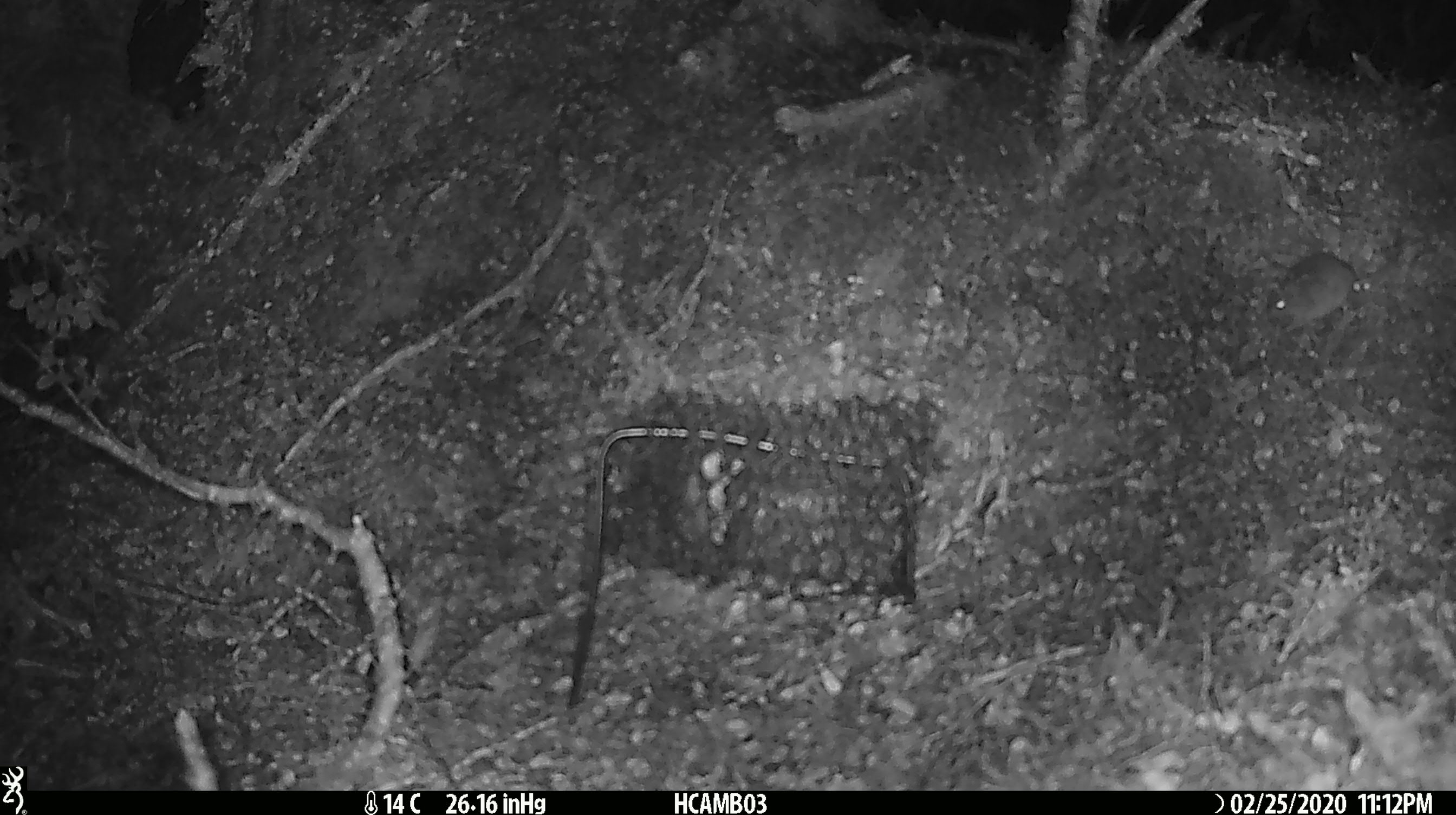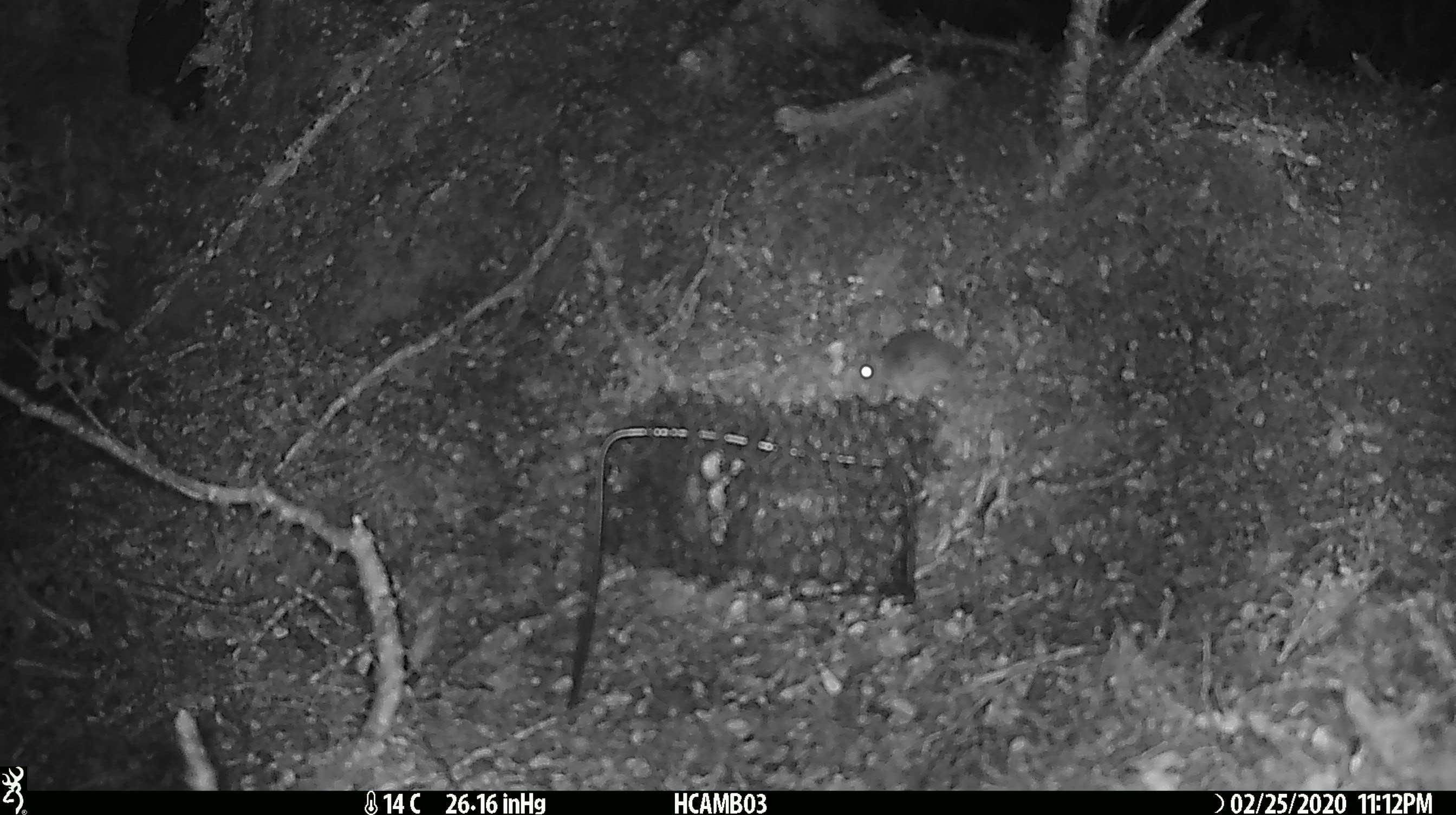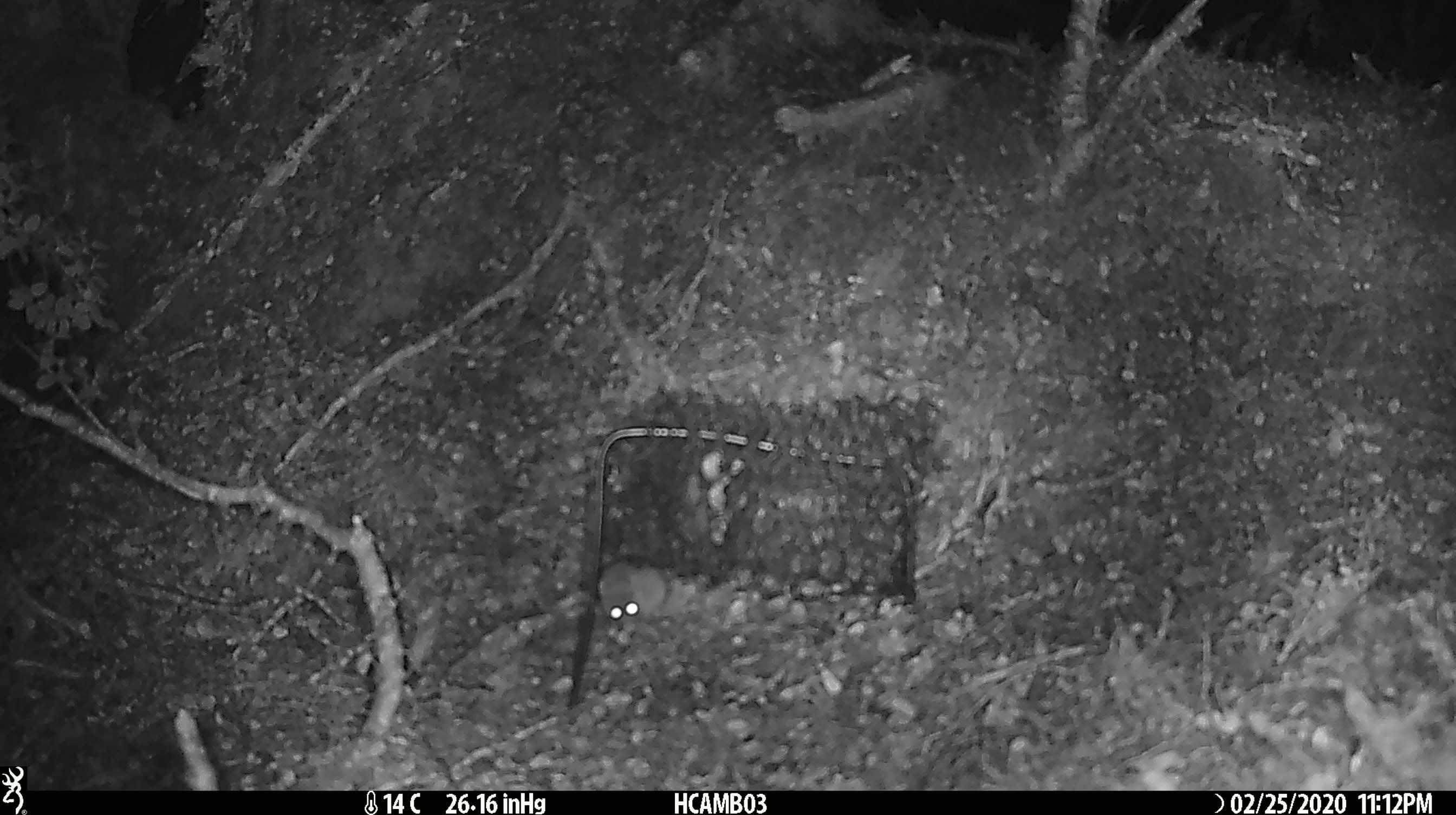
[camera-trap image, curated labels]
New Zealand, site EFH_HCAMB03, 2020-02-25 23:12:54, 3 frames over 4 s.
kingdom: Animalia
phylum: Chordata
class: Mammalia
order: Rodentia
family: Muridae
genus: Mus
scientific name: Mus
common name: mouse